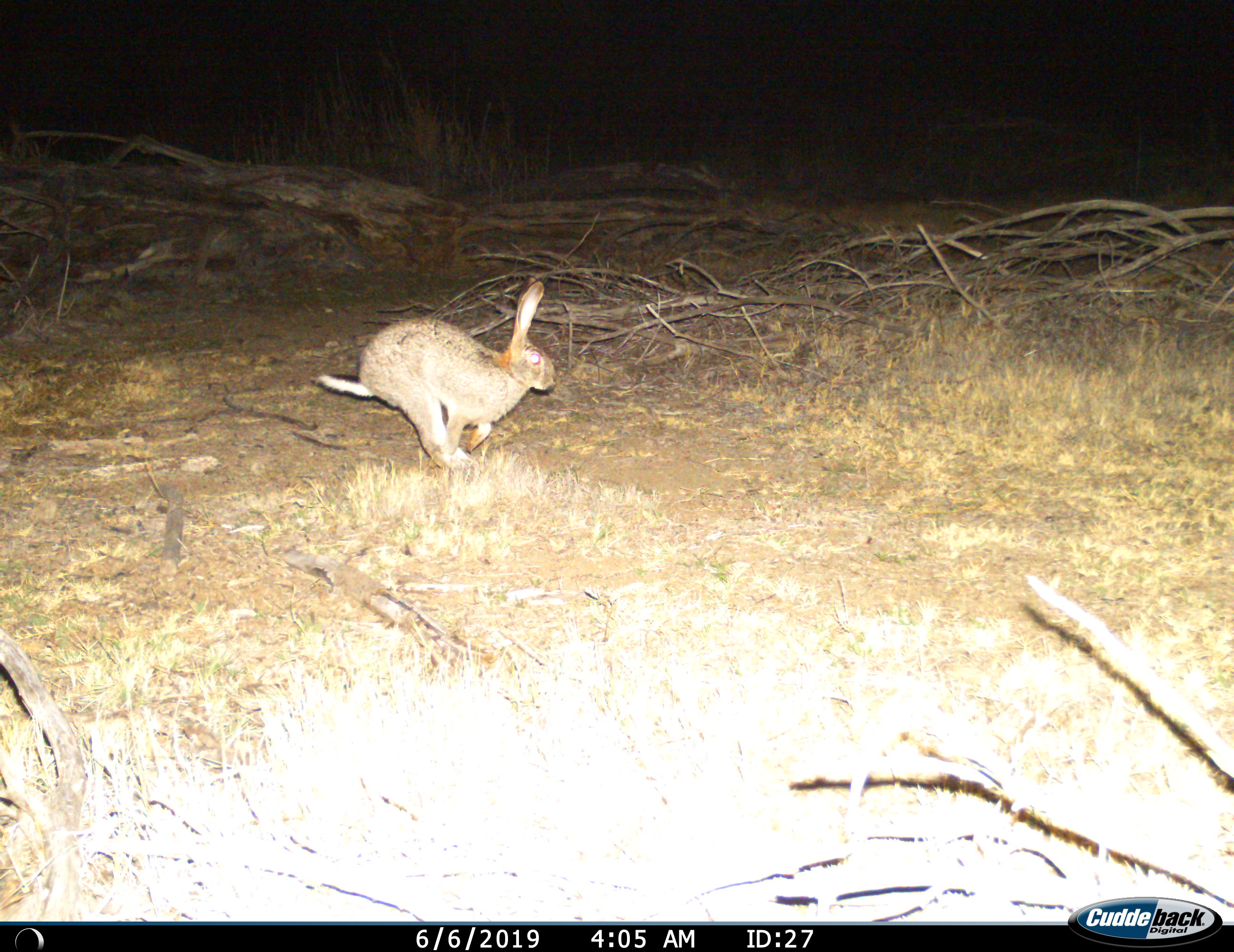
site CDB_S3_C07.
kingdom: Animalia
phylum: Chordata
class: Mammalia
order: Lagomorpha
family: Leporidae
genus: Lepus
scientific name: Lepus saxatilis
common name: scrub hare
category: harescrub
Harescrub (scrub hare) (Lepus saxatilis), count 1. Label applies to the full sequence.